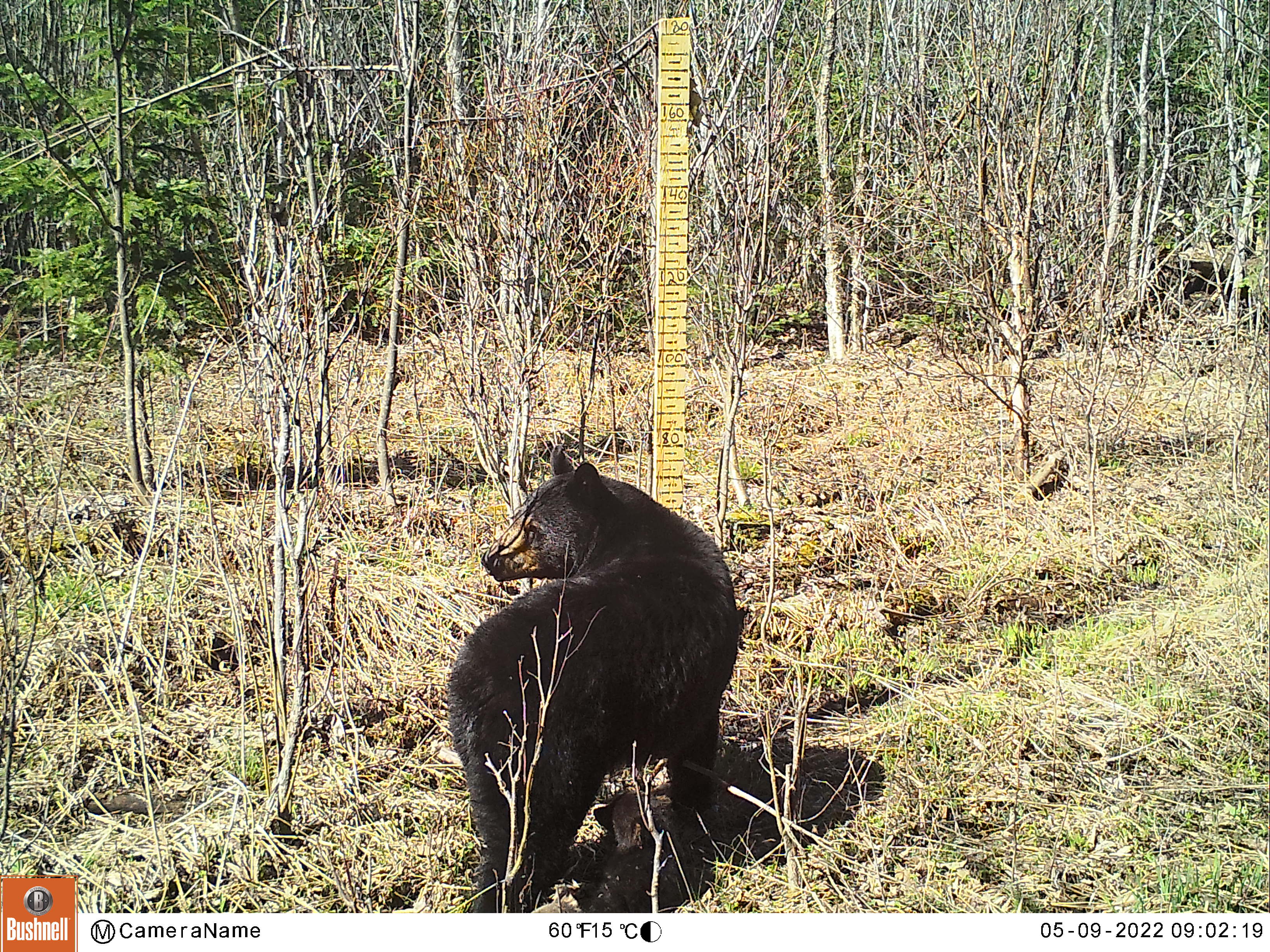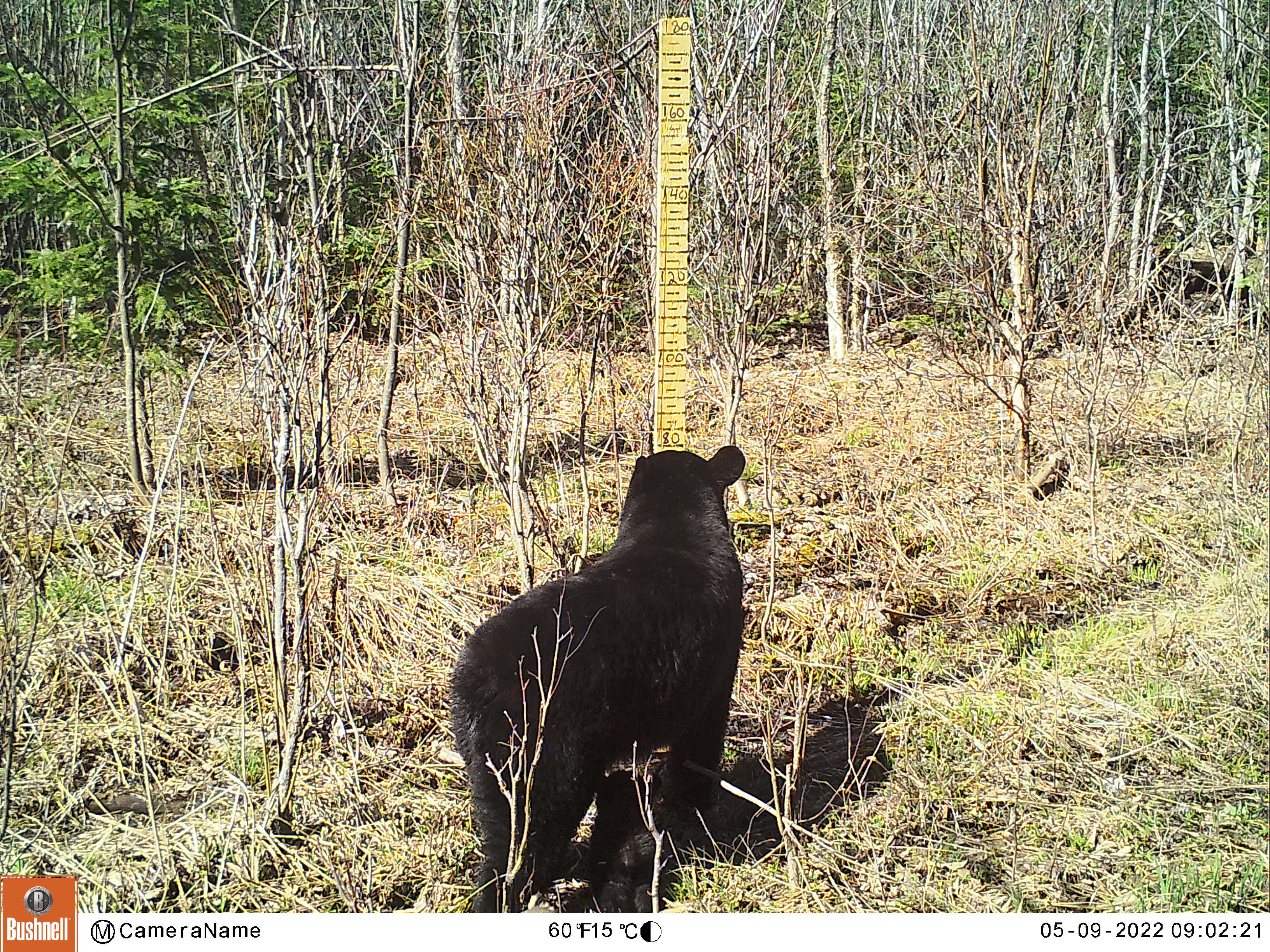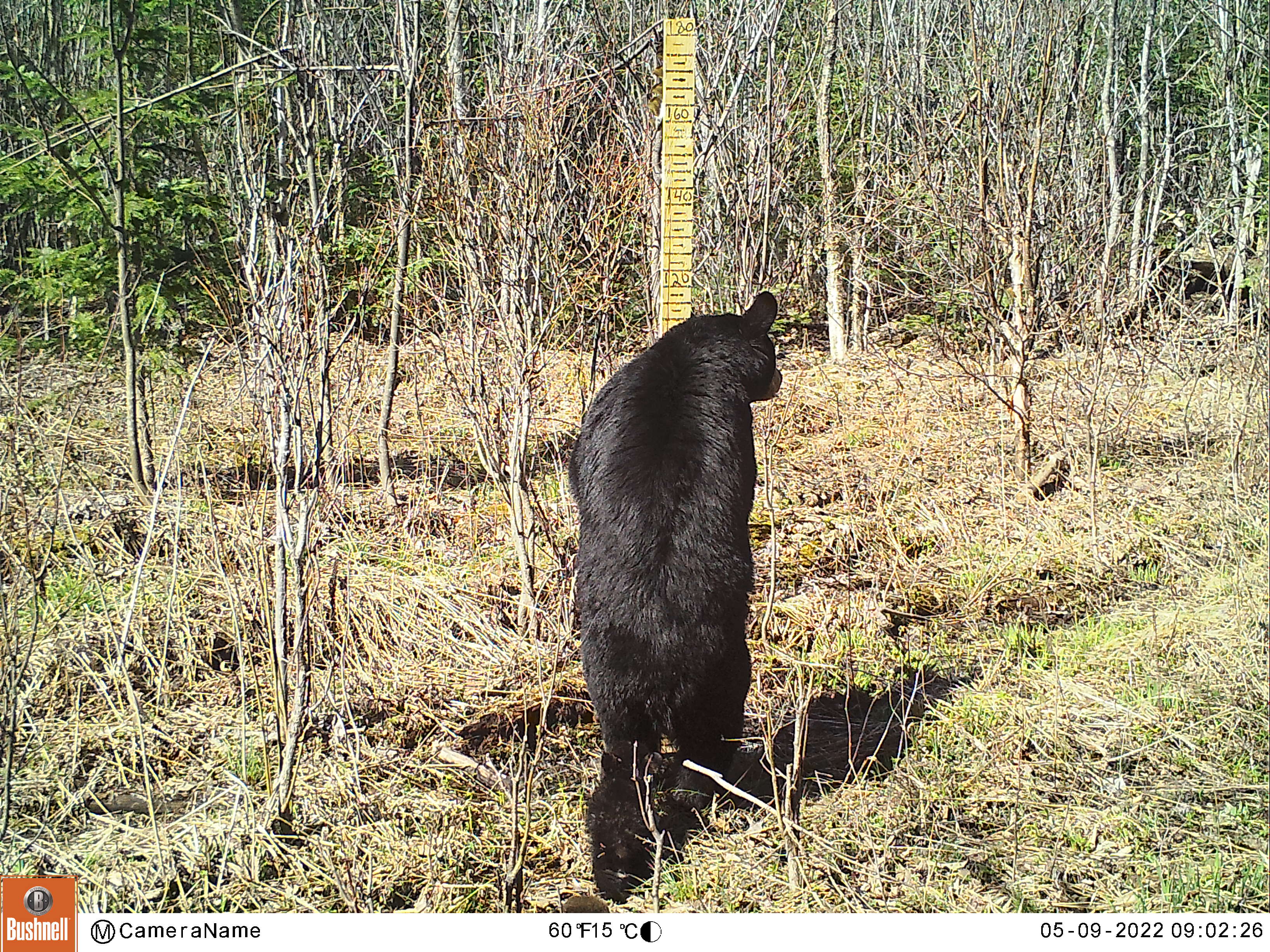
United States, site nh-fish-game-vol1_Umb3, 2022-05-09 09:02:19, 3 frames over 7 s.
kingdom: Animalia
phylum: Chordata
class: Mammalia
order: Carnivora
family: Ursidae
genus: Ursus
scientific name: Ursus americanus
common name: black bear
Black bear (Ursus americanus).